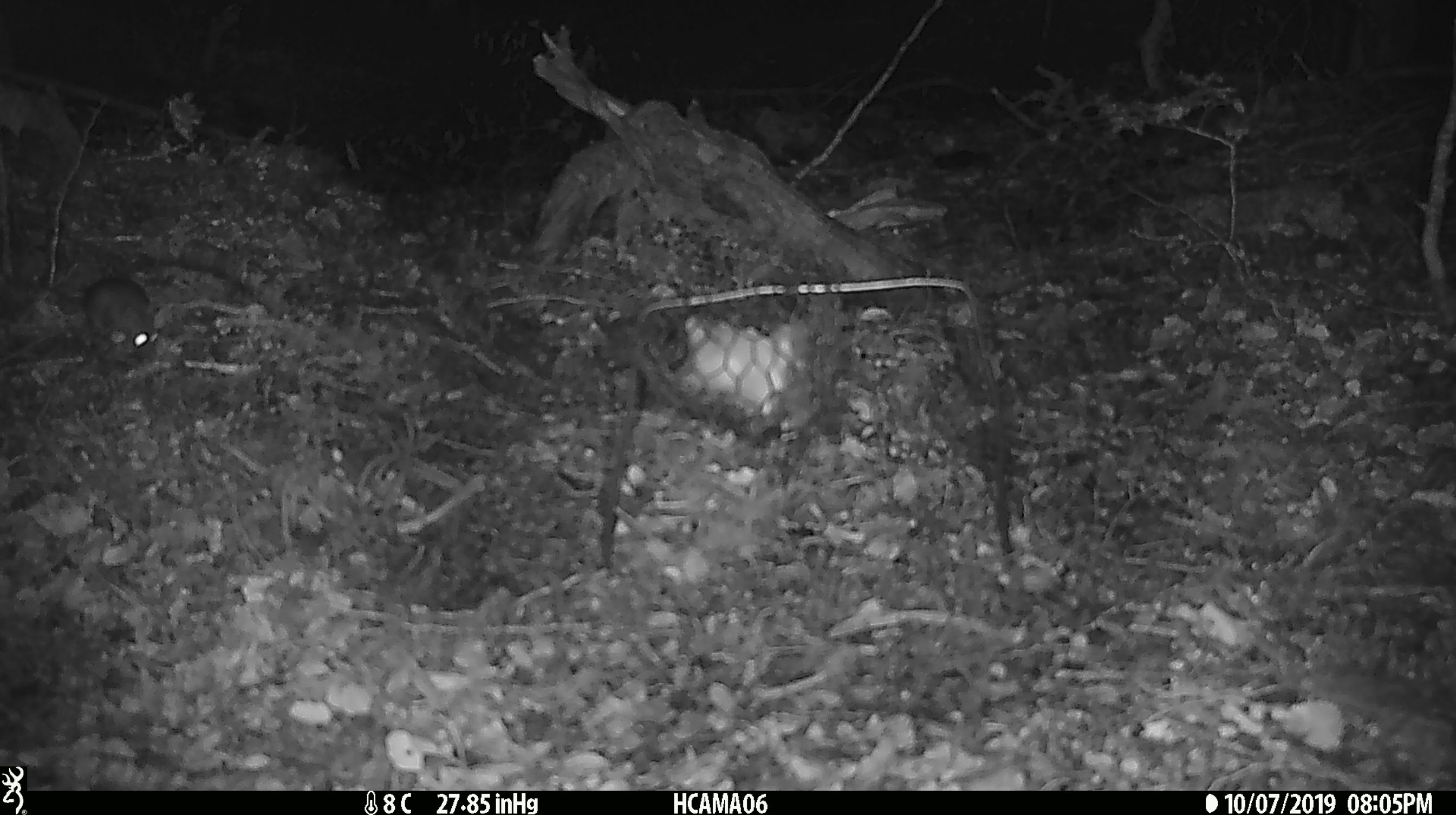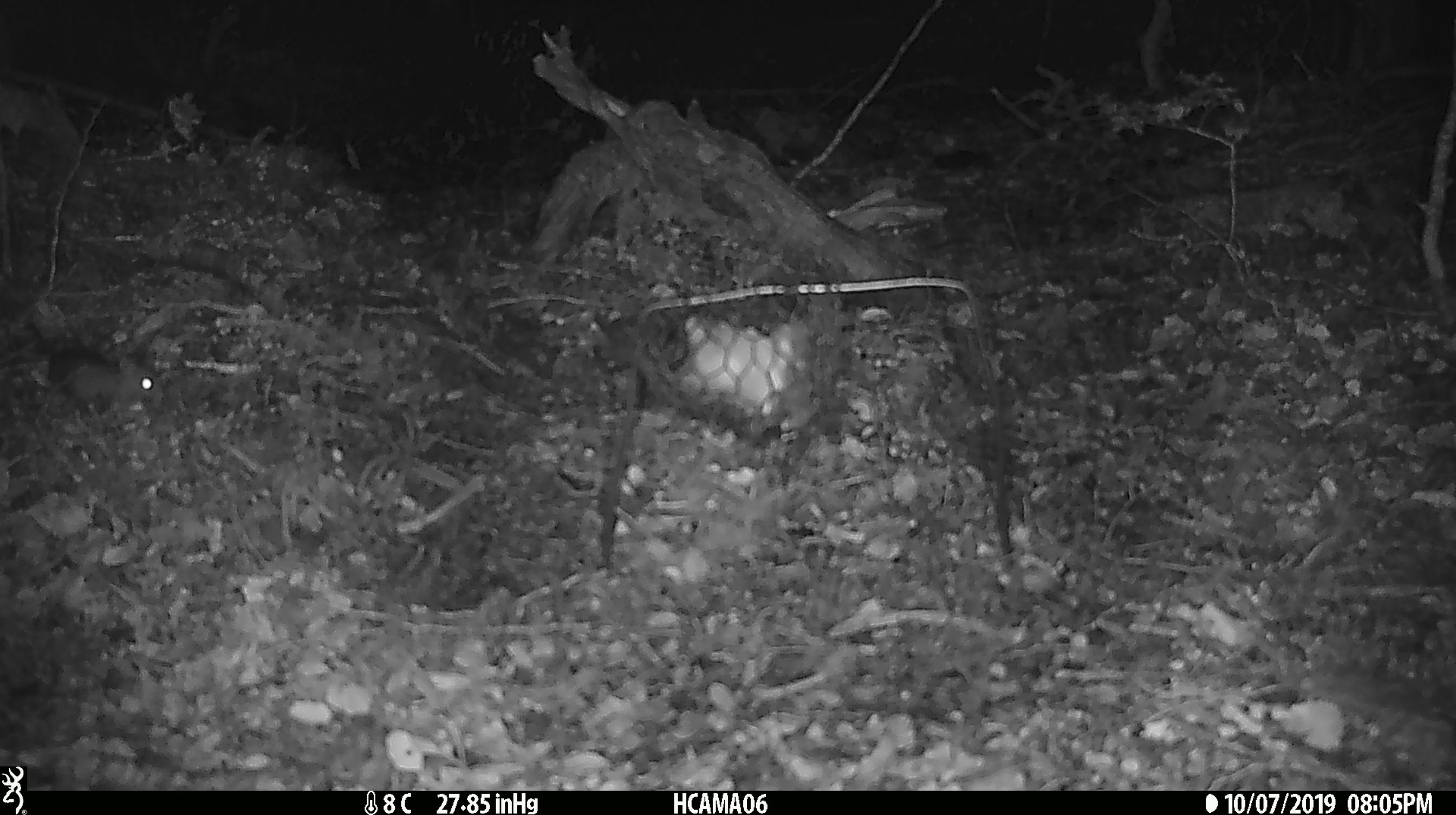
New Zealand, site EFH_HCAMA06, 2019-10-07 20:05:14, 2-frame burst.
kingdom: Animalia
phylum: Chordata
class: Mammalia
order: Rodentia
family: Muridae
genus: Mus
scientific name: Mus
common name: mouse